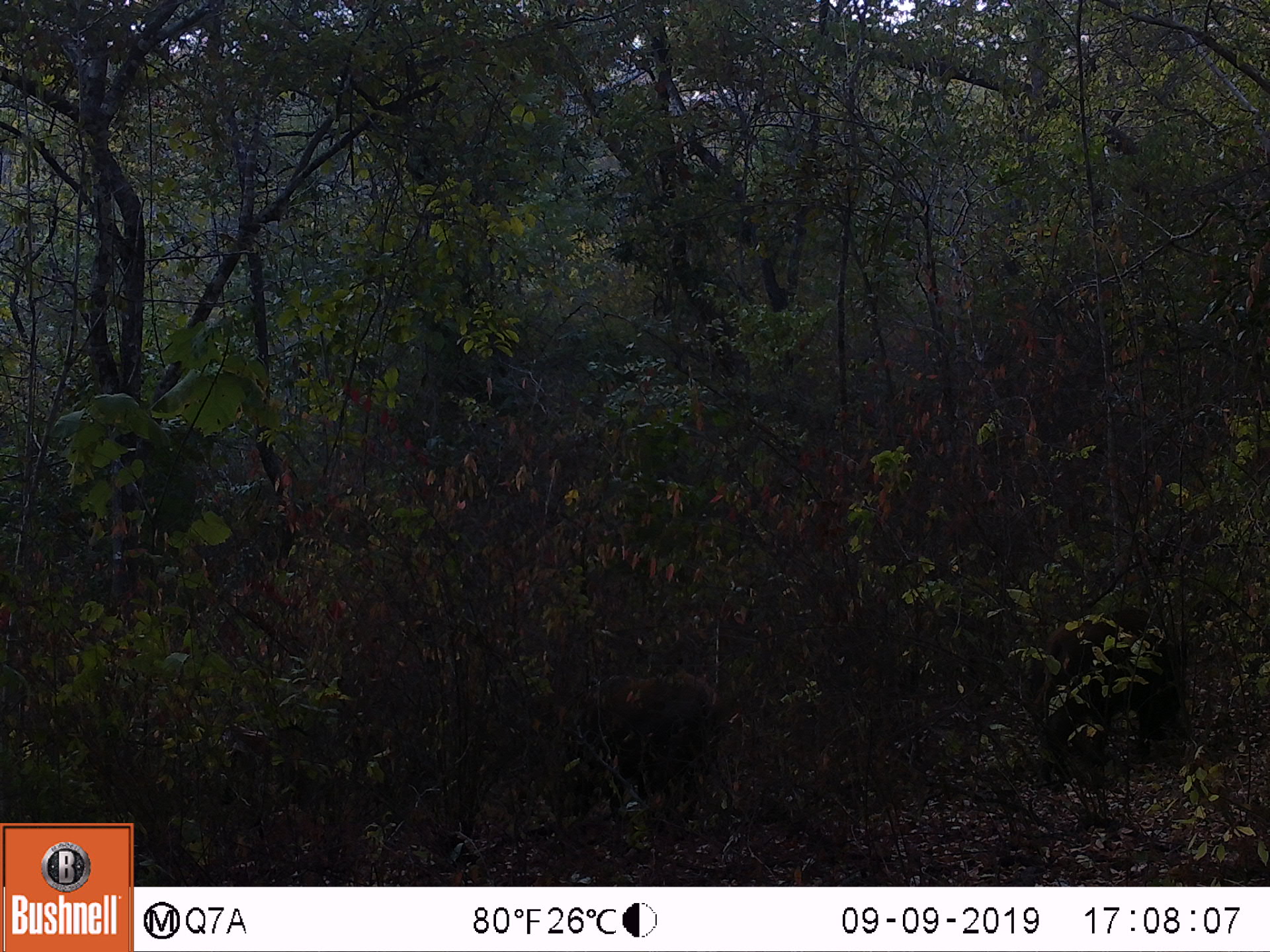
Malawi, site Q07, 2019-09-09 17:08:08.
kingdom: Animalia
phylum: Chordata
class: Mammalia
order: Artiodactyla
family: Suidae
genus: Potamochoerus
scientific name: Potamochoerus larvatus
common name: bushpig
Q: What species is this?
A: Bushpig (Potamochoerus larvatus).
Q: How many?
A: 2.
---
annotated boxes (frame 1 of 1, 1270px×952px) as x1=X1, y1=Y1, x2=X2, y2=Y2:
bushpig: x1=1033, y1=603, x2=1181, y2=775; x1=573, y1=667, x2=717, y2=806